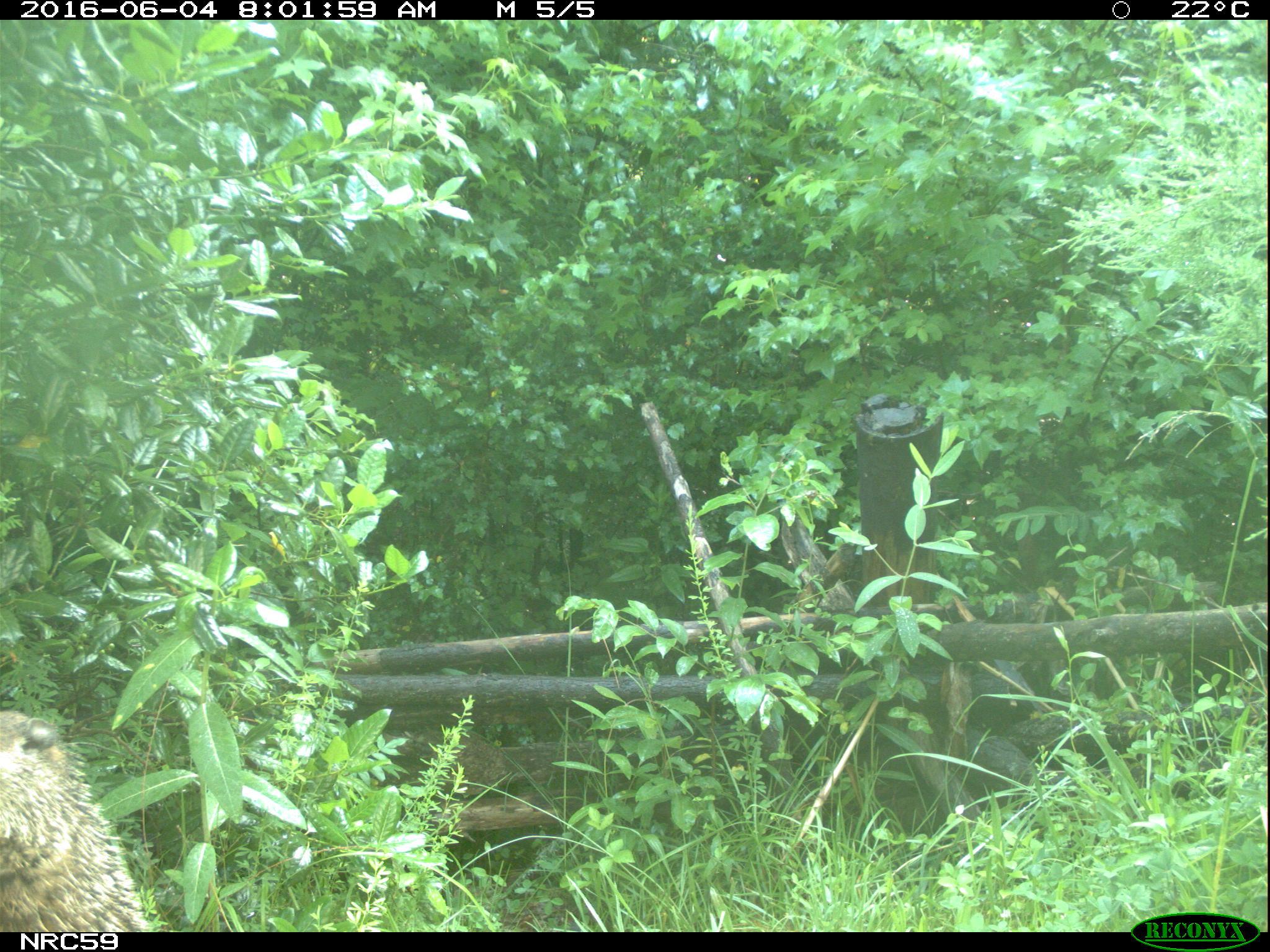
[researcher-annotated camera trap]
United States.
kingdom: Animalia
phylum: Chordata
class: Mammalia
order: Rodentia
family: Sciuridae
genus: Marmota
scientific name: Marmota monax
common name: woodchuck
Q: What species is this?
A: Woodchuck (Marmota monax).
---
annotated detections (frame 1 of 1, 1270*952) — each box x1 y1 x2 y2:
Woodchuck: 0 699 150 932